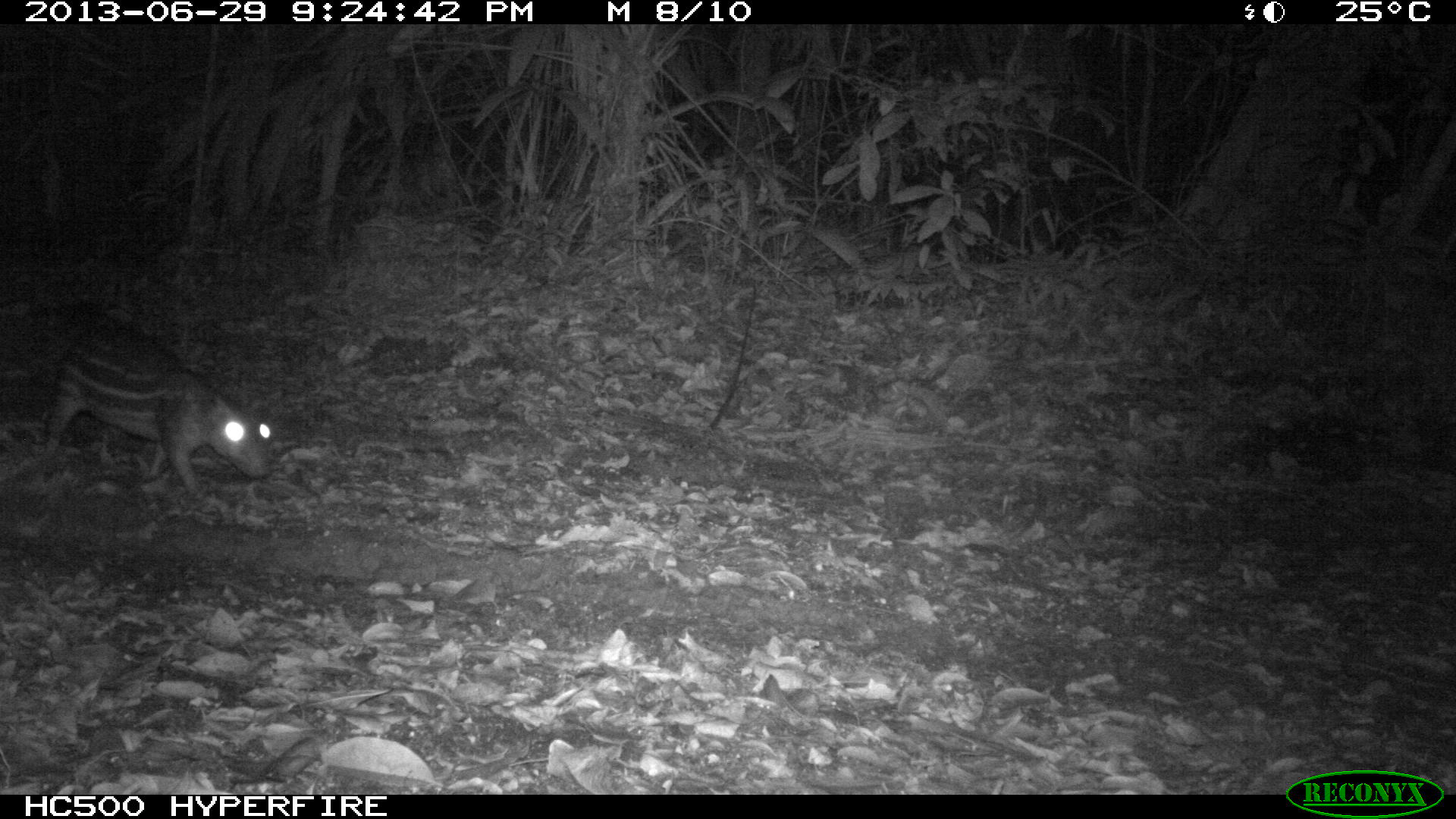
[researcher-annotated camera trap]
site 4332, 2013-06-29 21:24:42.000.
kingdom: Animalia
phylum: Chordata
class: Mammalia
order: Rodentia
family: Cuniculidae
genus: Cuniculus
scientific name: Cuniculus paca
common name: lowland paca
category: agouti paca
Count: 1.